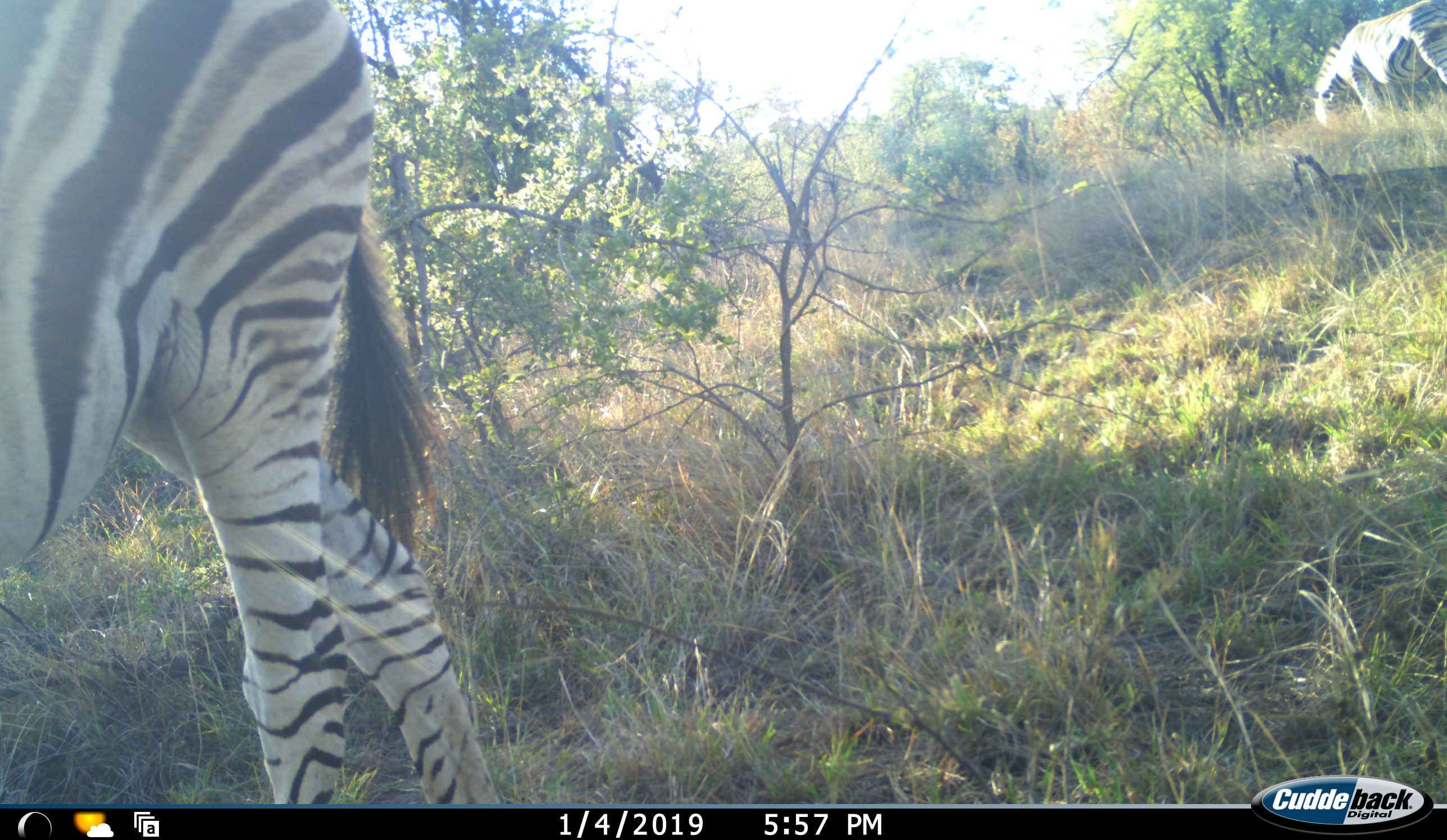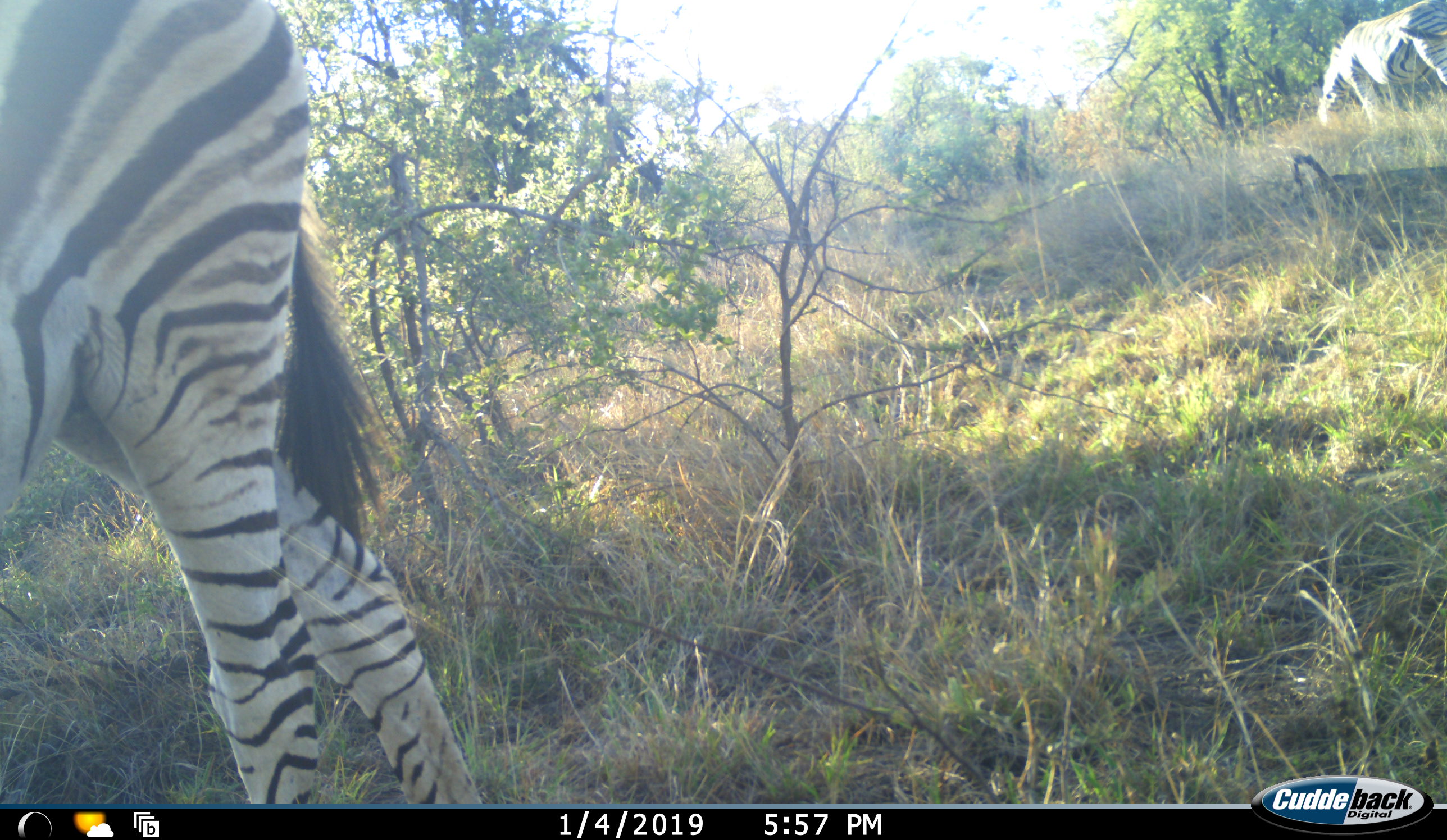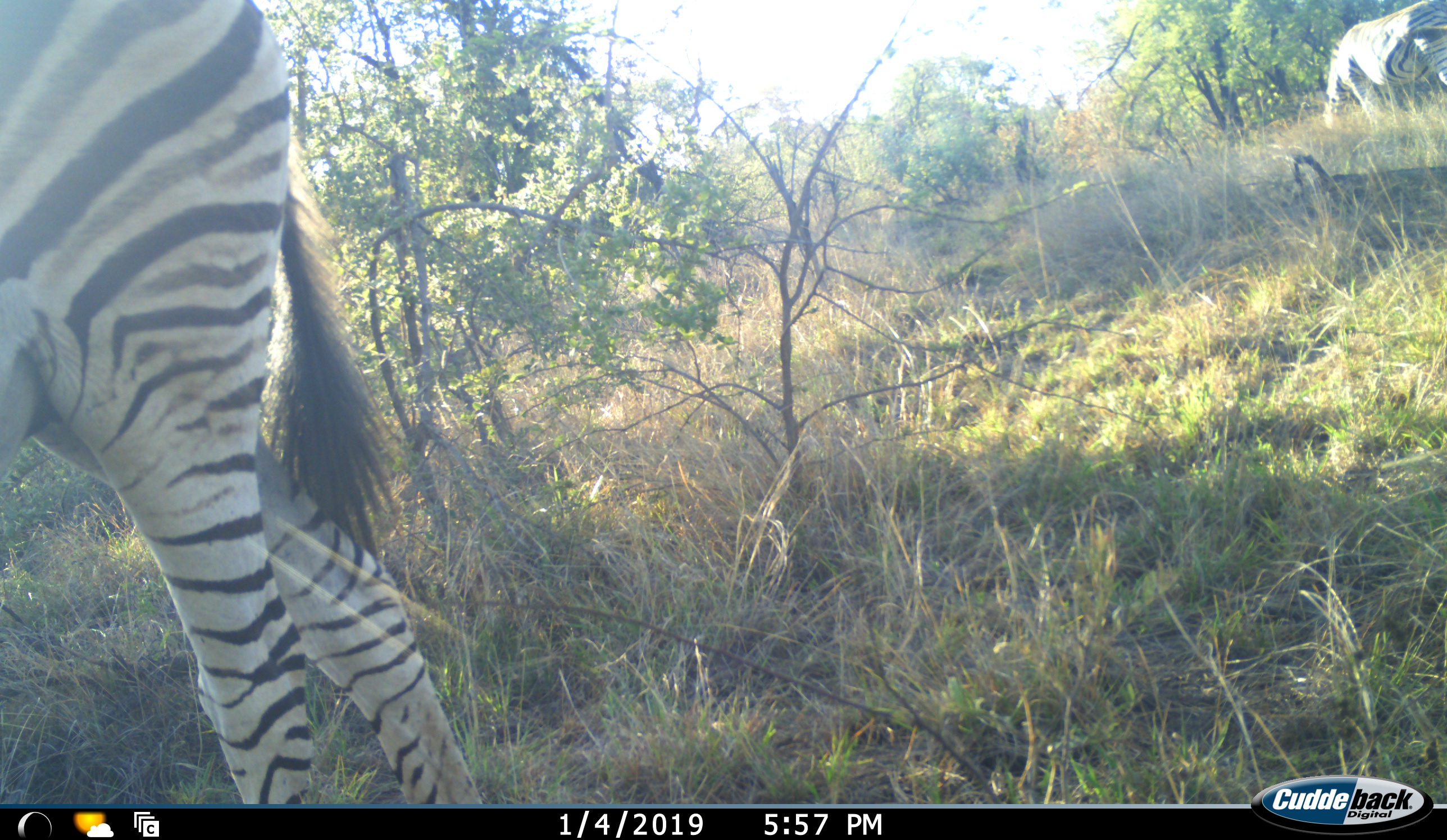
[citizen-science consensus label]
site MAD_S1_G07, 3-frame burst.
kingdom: Animalia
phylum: Chordata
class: Mammalia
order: Perissodactyla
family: Equidae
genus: Equus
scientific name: Equus quagga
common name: plains zebra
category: zebraplains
Zebraplains (plains zebra) (Equus quagga), count 2. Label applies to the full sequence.